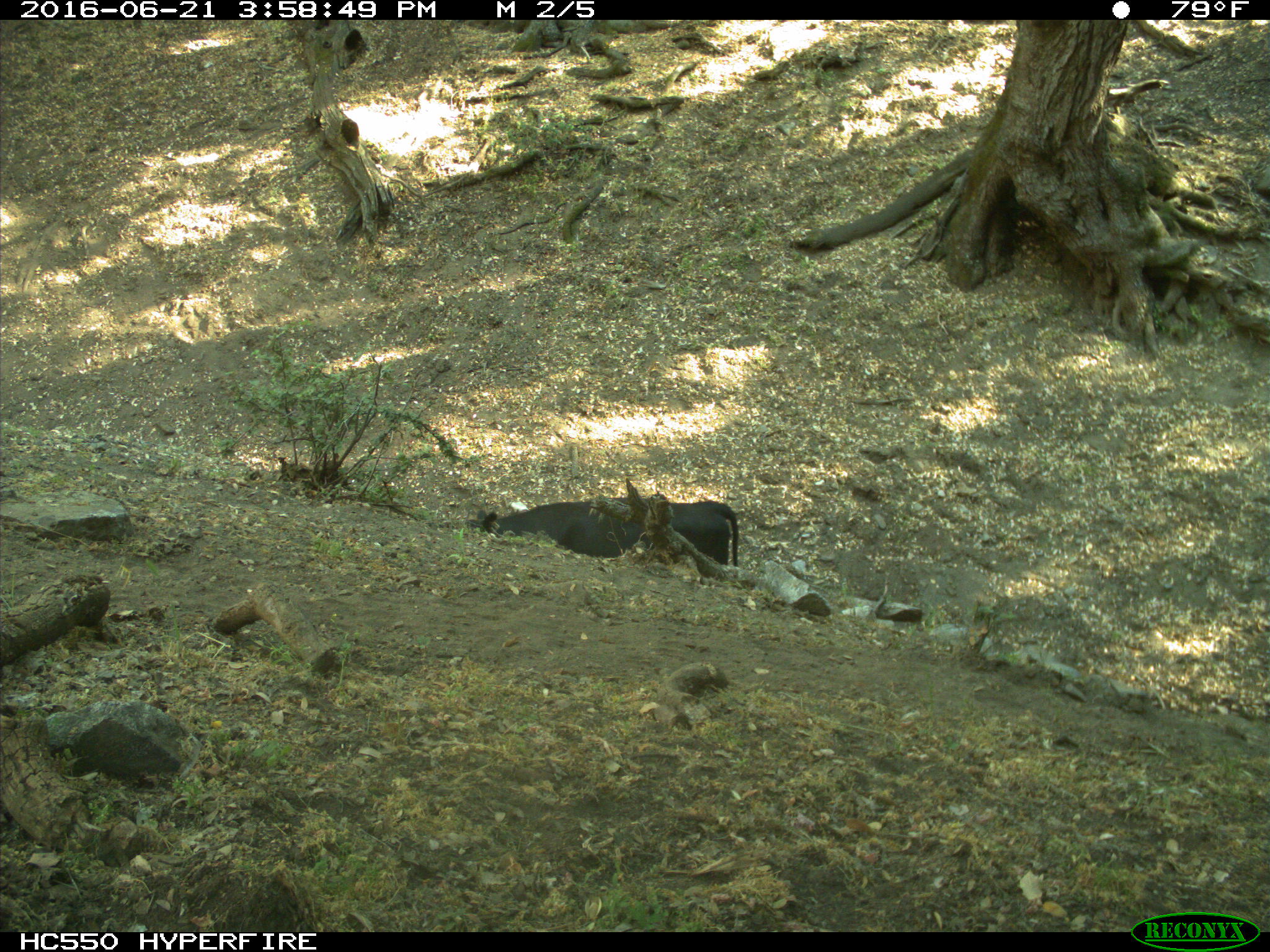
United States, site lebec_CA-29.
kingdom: Animalia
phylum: Chordata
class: Mammalia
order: Artiodactyla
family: Bovidae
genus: Bos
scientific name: Bos taurus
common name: domestic cow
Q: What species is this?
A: Bos taurus (domestic cow).